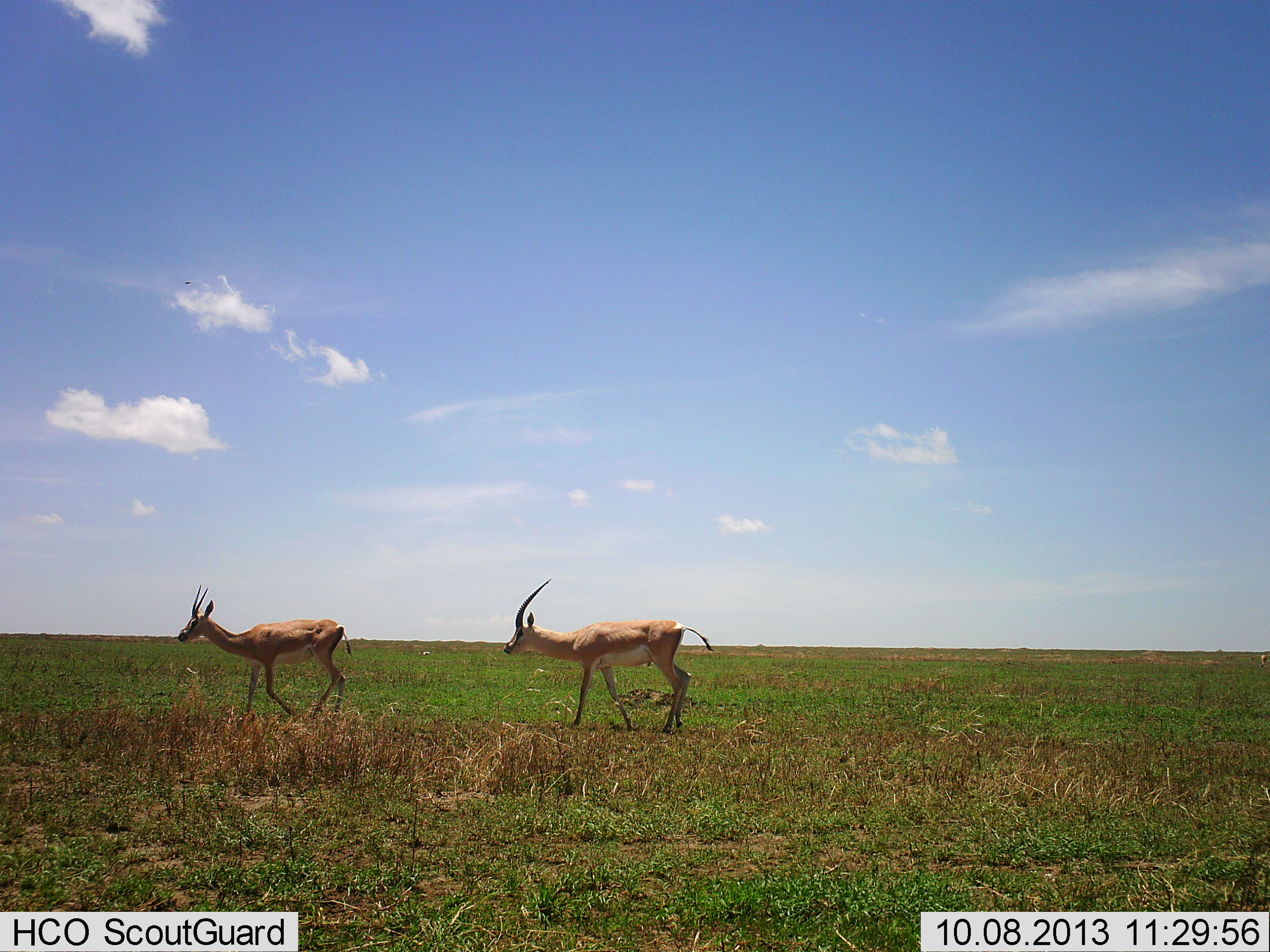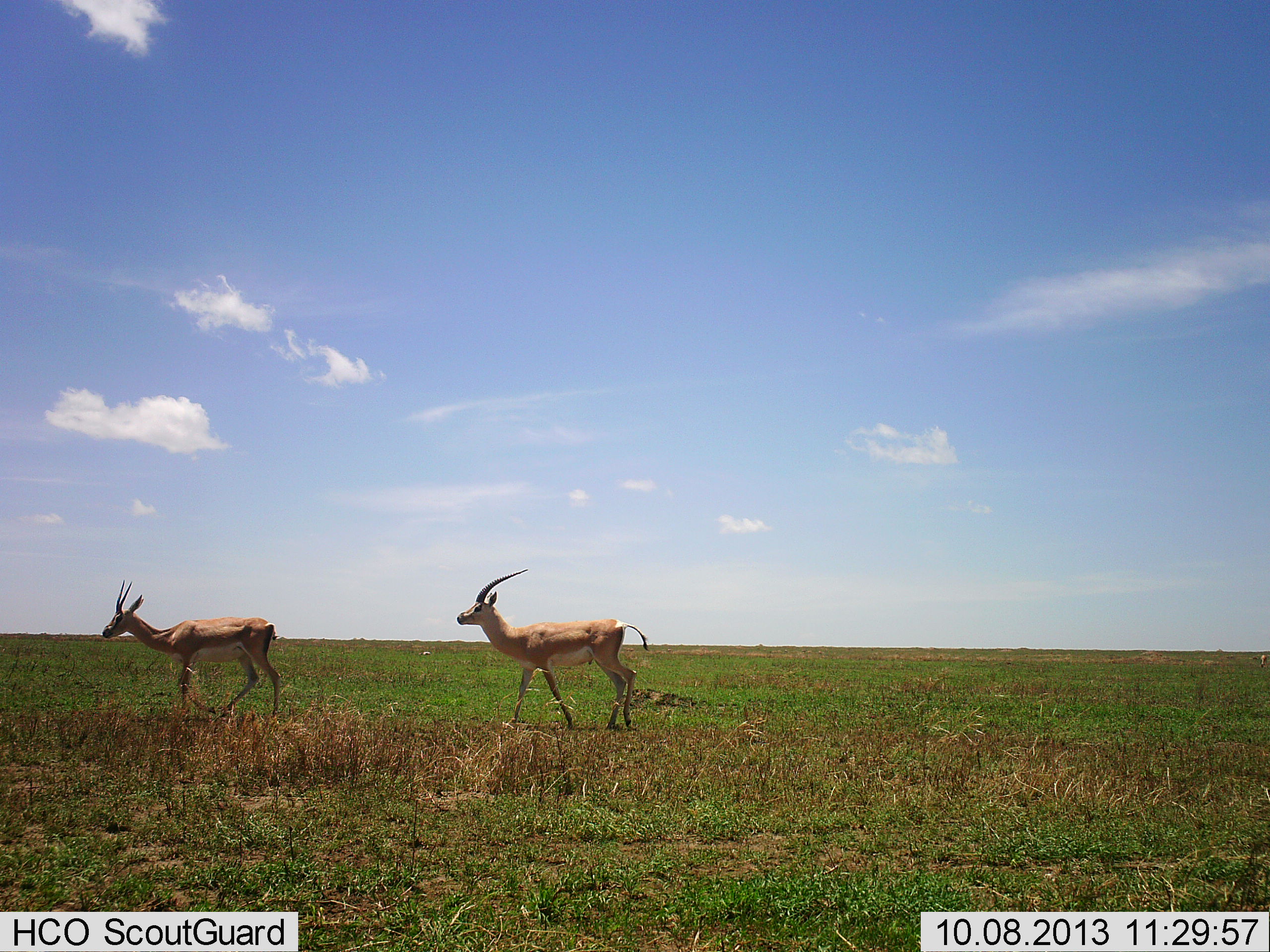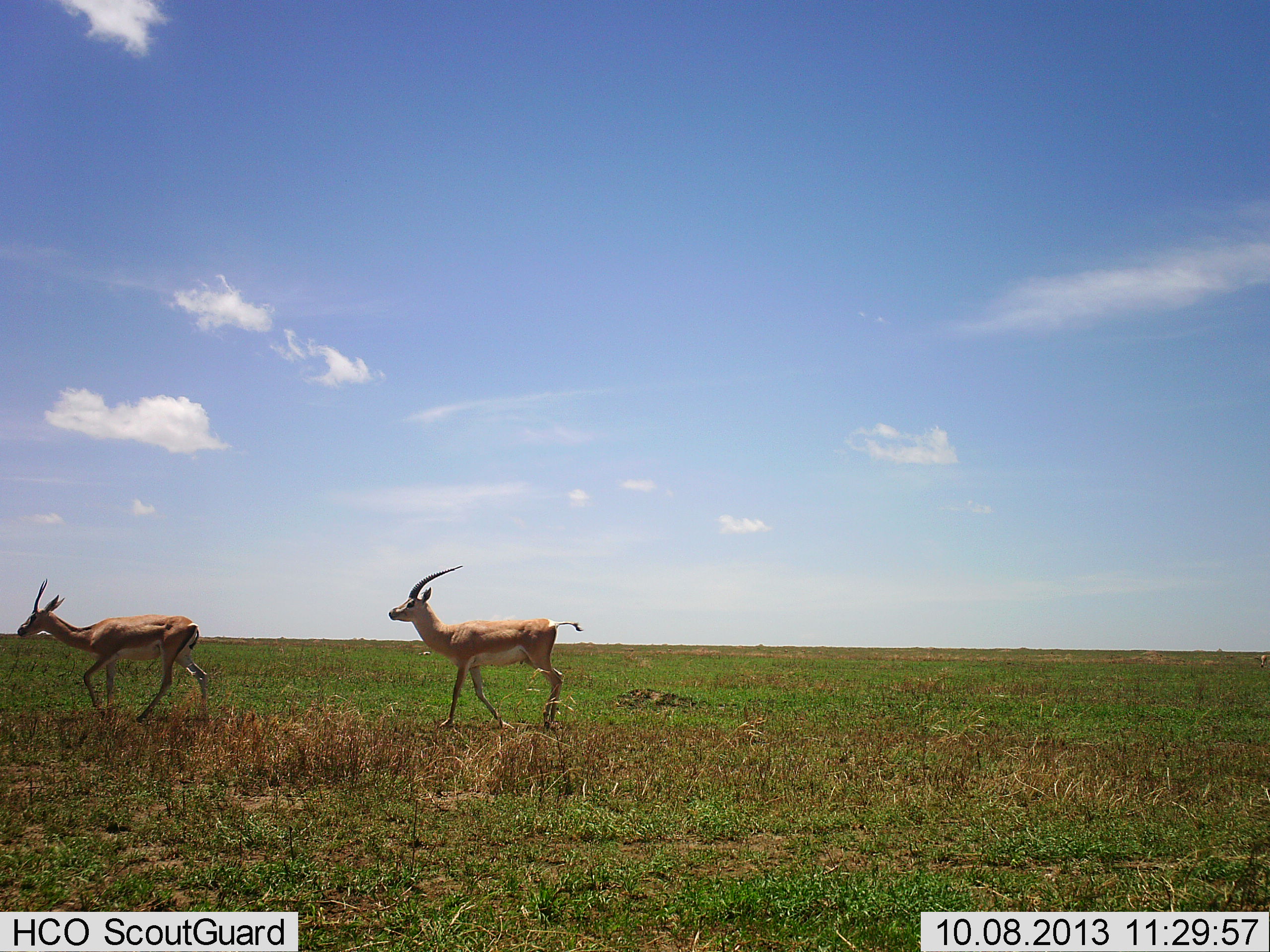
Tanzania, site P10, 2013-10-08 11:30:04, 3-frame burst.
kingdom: Animalia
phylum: Chordata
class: Mammalia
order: Artiodactyla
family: Bovidae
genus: Nanger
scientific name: Nanger granti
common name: grant's gazelle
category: gazellegrants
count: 2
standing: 0%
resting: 0%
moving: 100%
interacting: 0%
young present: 0%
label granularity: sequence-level